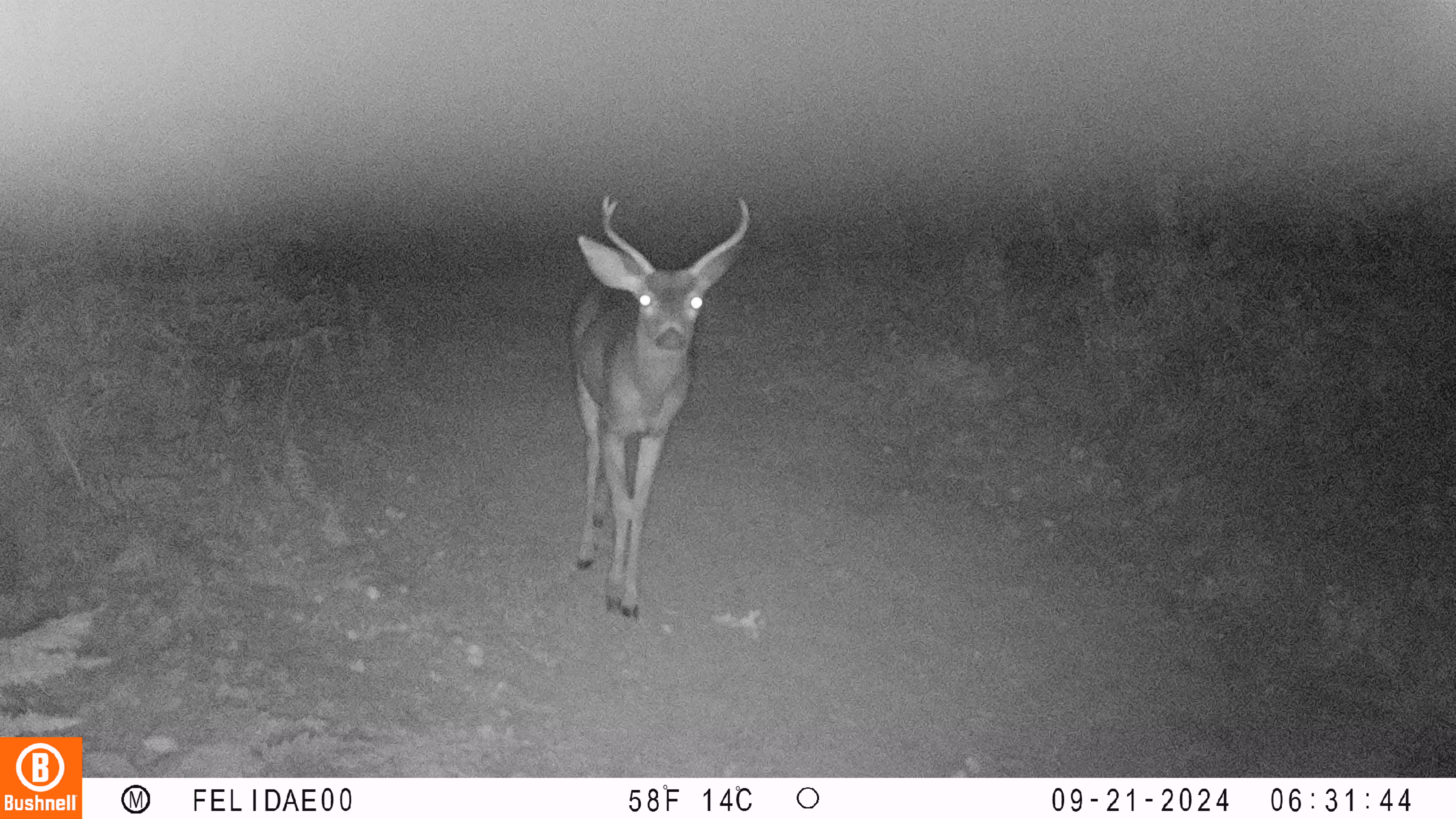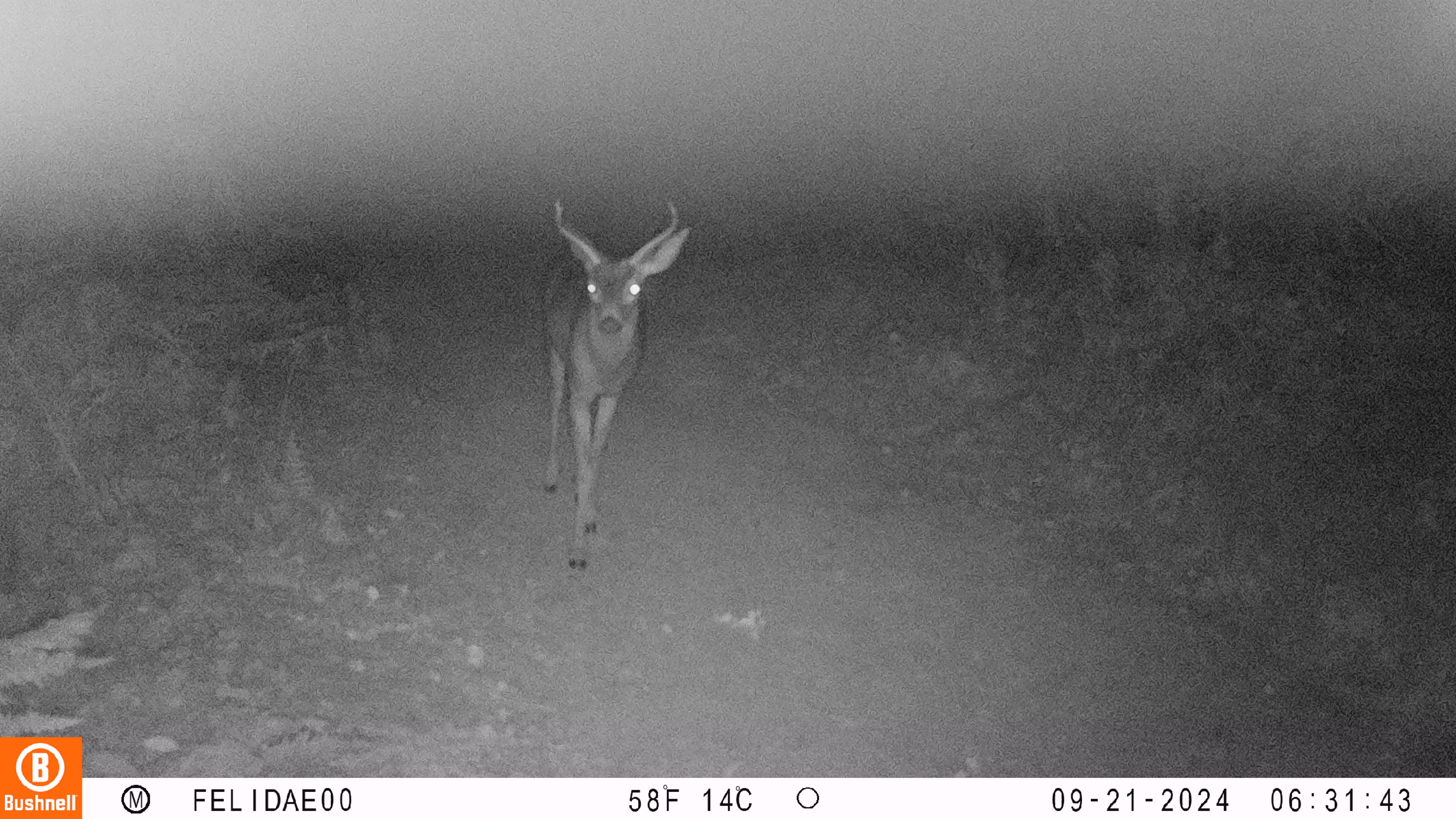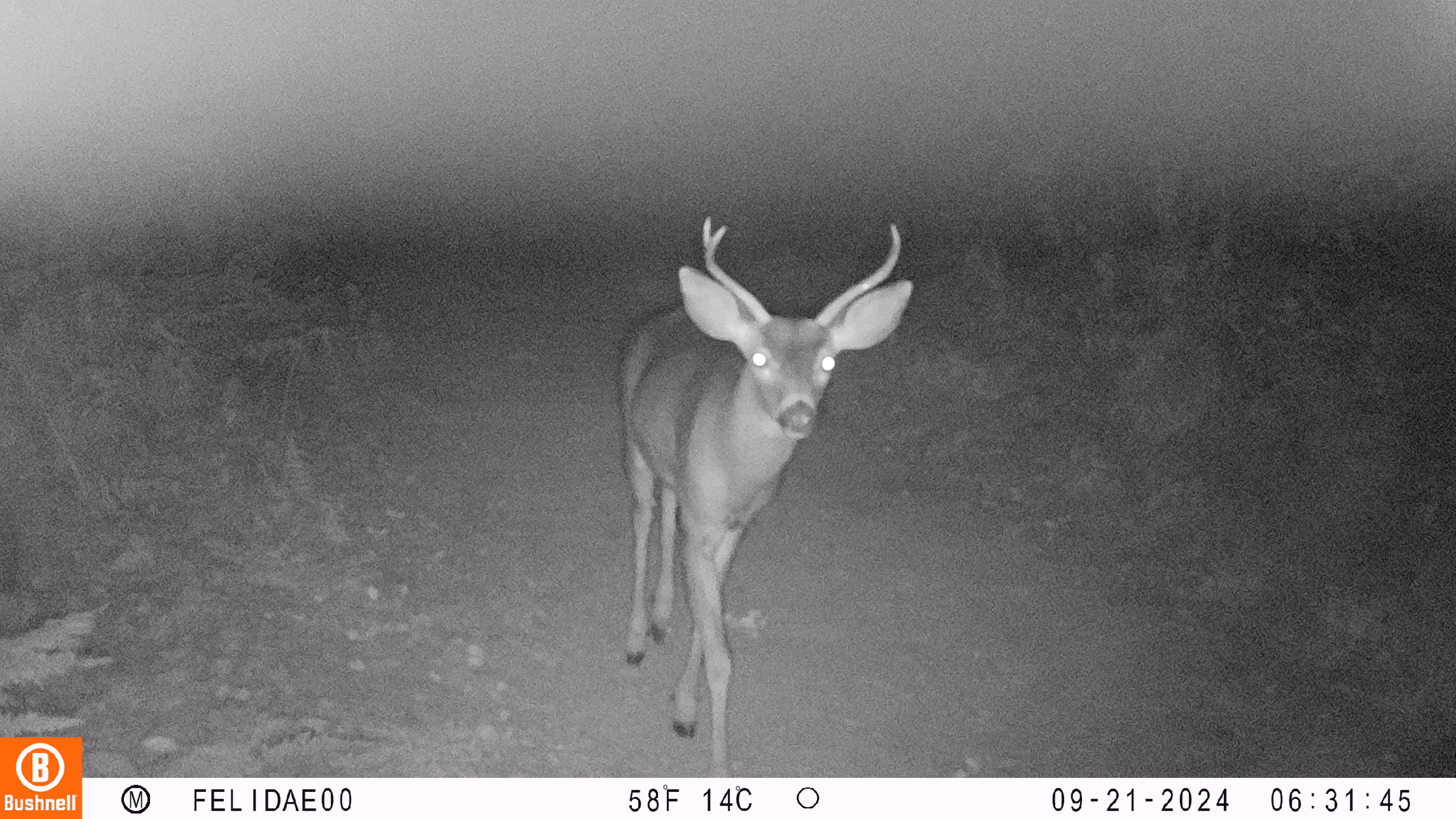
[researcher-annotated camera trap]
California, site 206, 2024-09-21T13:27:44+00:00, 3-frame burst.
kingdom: Animalia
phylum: Chordata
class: Mammalia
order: Artiodactyla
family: Cervidae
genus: Odocoileus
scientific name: Odocoileus hemionus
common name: mule deer